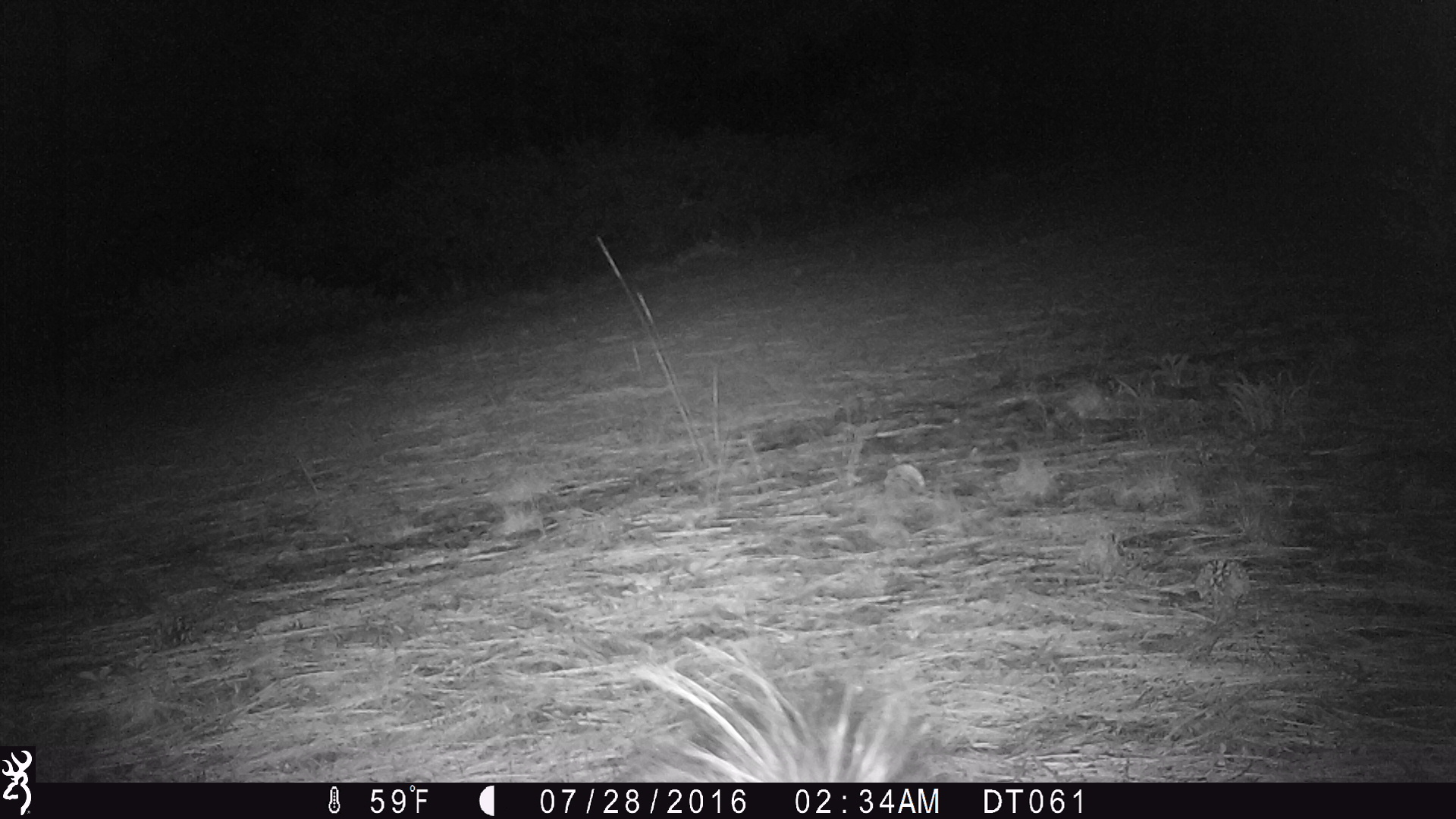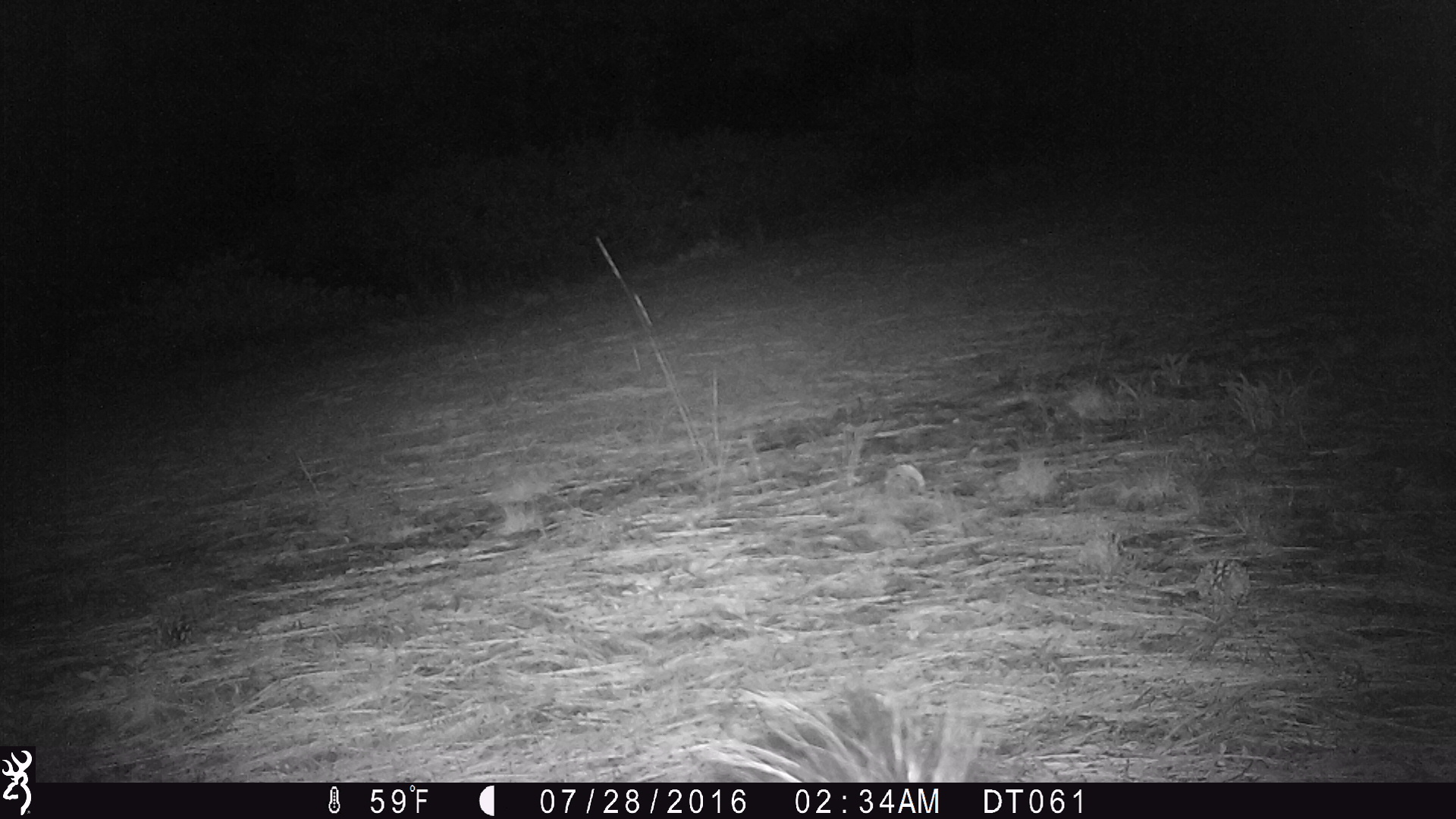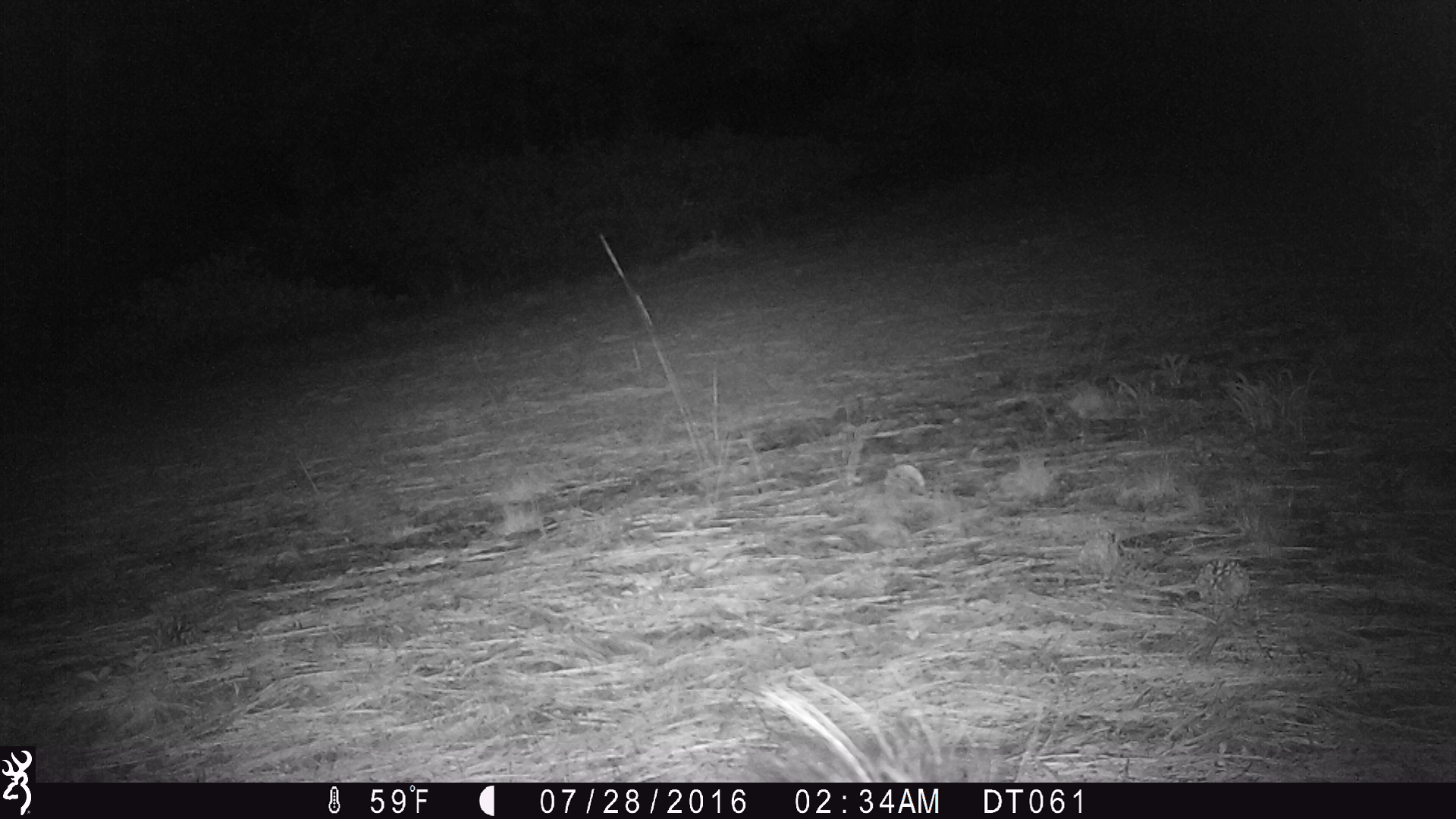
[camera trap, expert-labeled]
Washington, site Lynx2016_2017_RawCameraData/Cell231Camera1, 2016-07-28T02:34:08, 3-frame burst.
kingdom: Animalia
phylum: Chordata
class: Mammalia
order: Carnivora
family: Mephitidae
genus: Mephitis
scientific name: Mephitis mephitis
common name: striped skunk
Mephitis mephitis (striped skunk). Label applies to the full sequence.